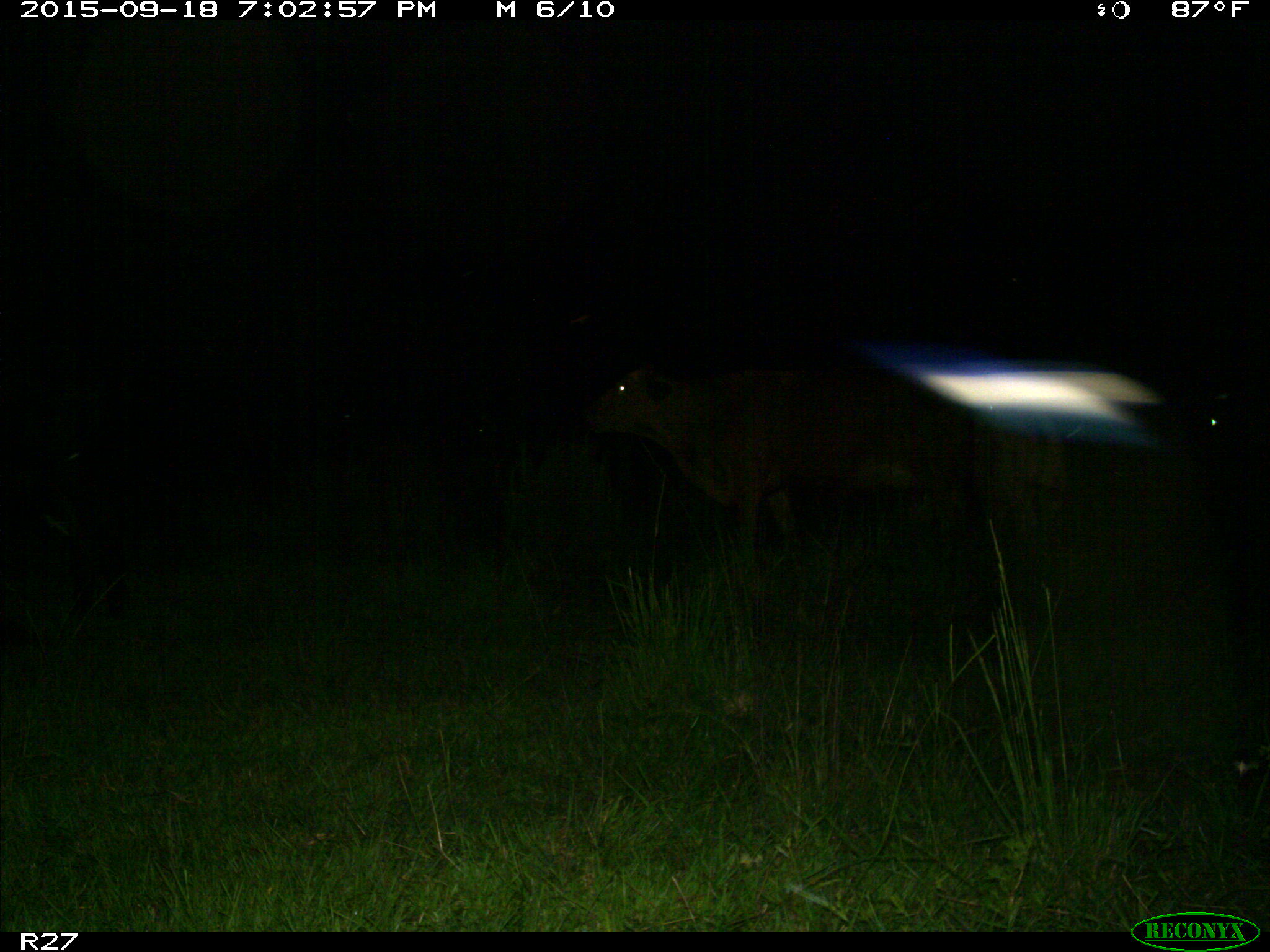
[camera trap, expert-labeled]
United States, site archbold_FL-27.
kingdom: Animalia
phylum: Chordata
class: Mammalia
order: Artiodactyla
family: Bovidae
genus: Bos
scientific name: Bos taurus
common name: domestic cow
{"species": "Bos taurus (domestic cow)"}